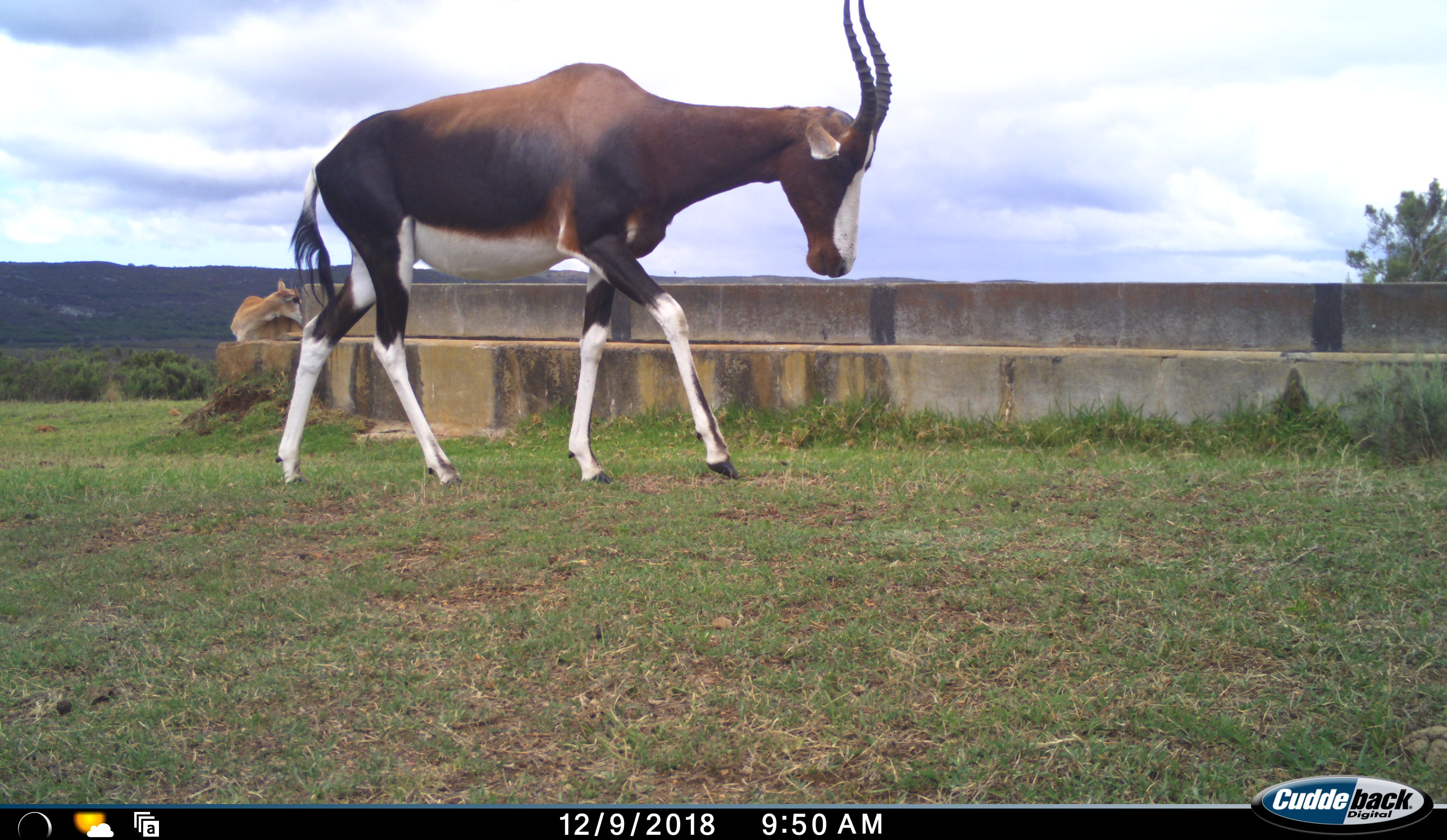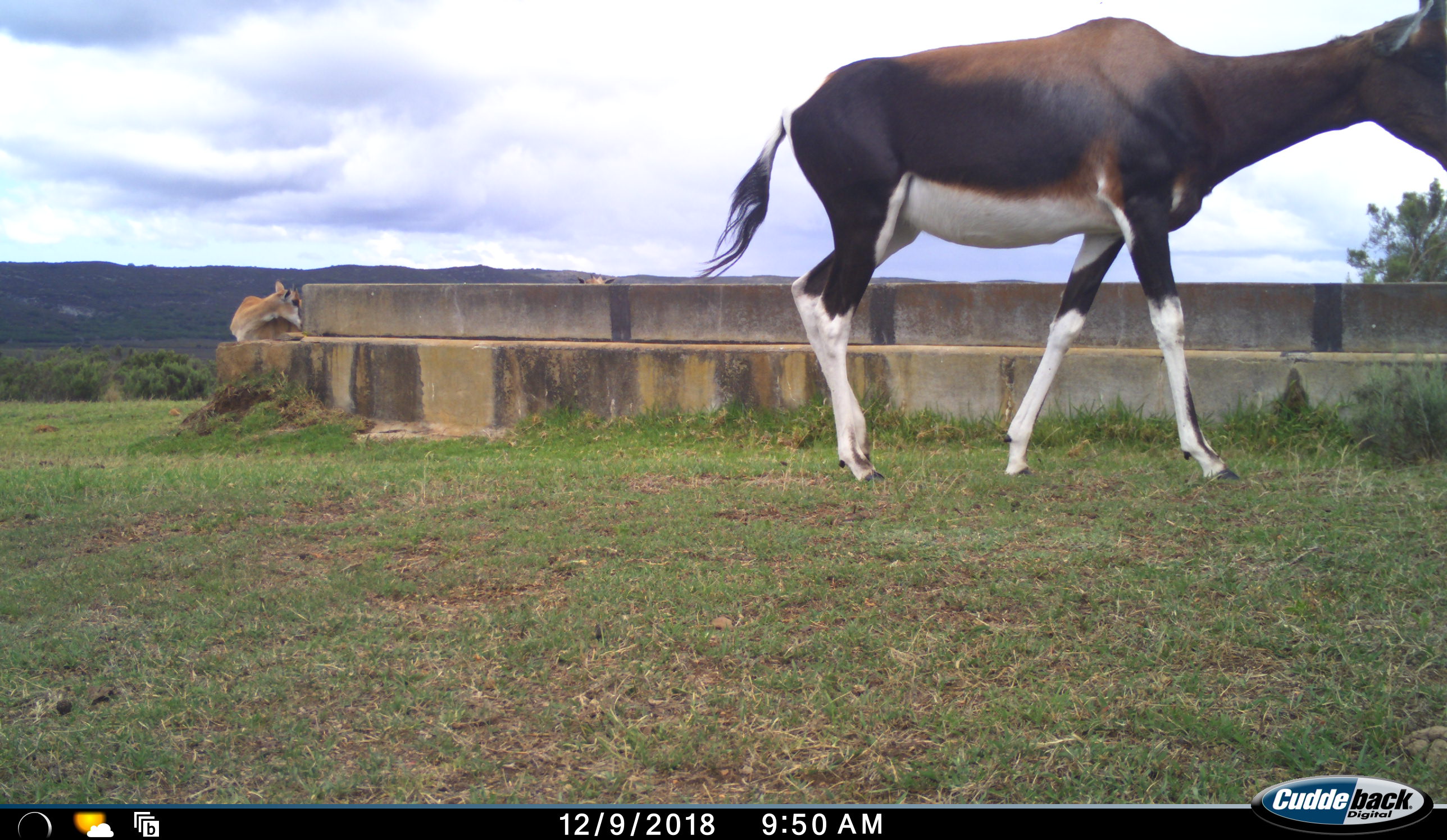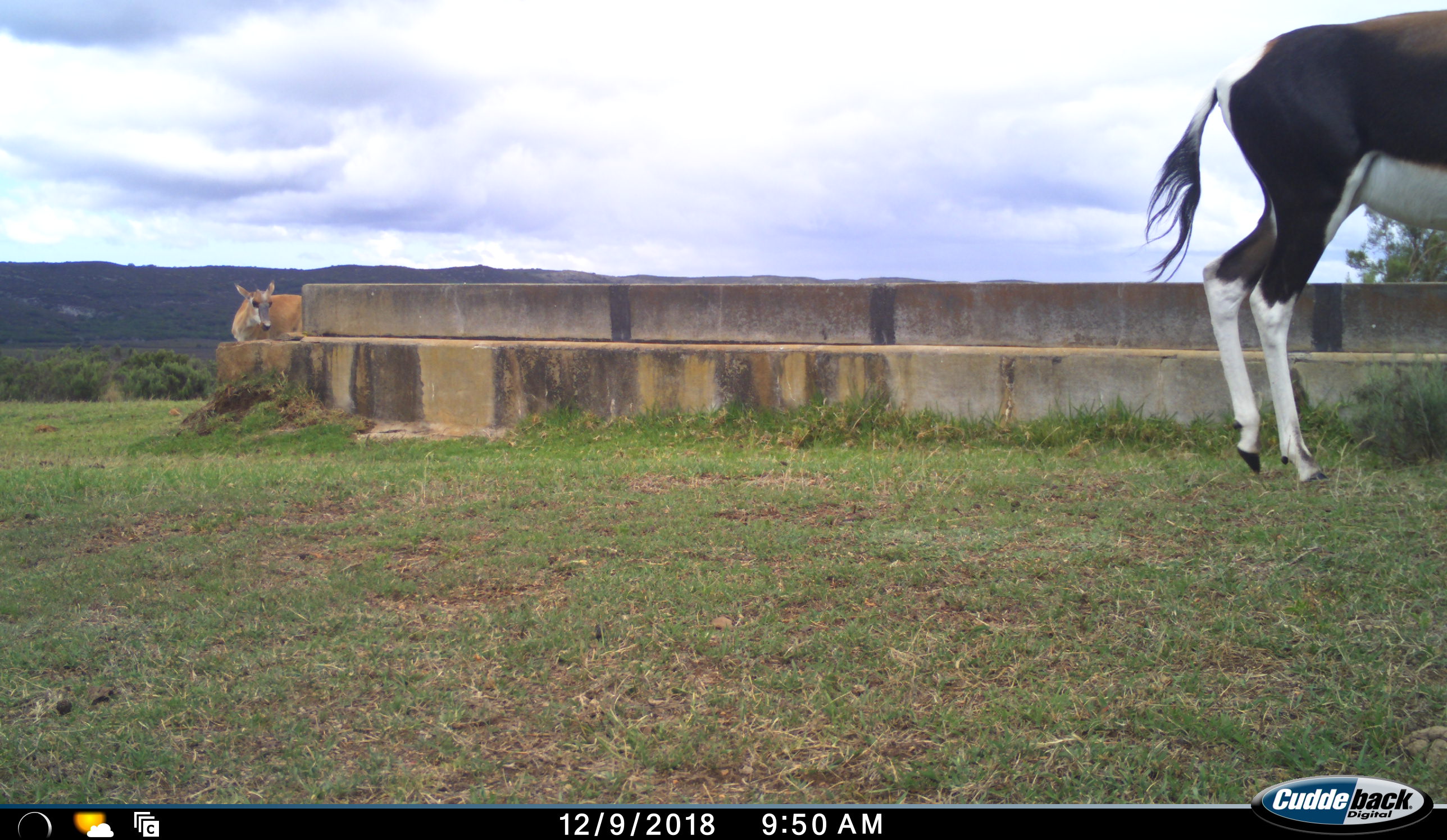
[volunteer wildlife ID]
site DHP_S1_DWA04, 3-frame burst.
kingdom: Animalia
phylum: Chordata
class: Mammalia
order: Artiodactyla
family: Bovidae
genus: Damaliscus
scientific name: Damaliscus pygargus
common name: bontebok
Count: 2.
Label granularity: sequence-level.